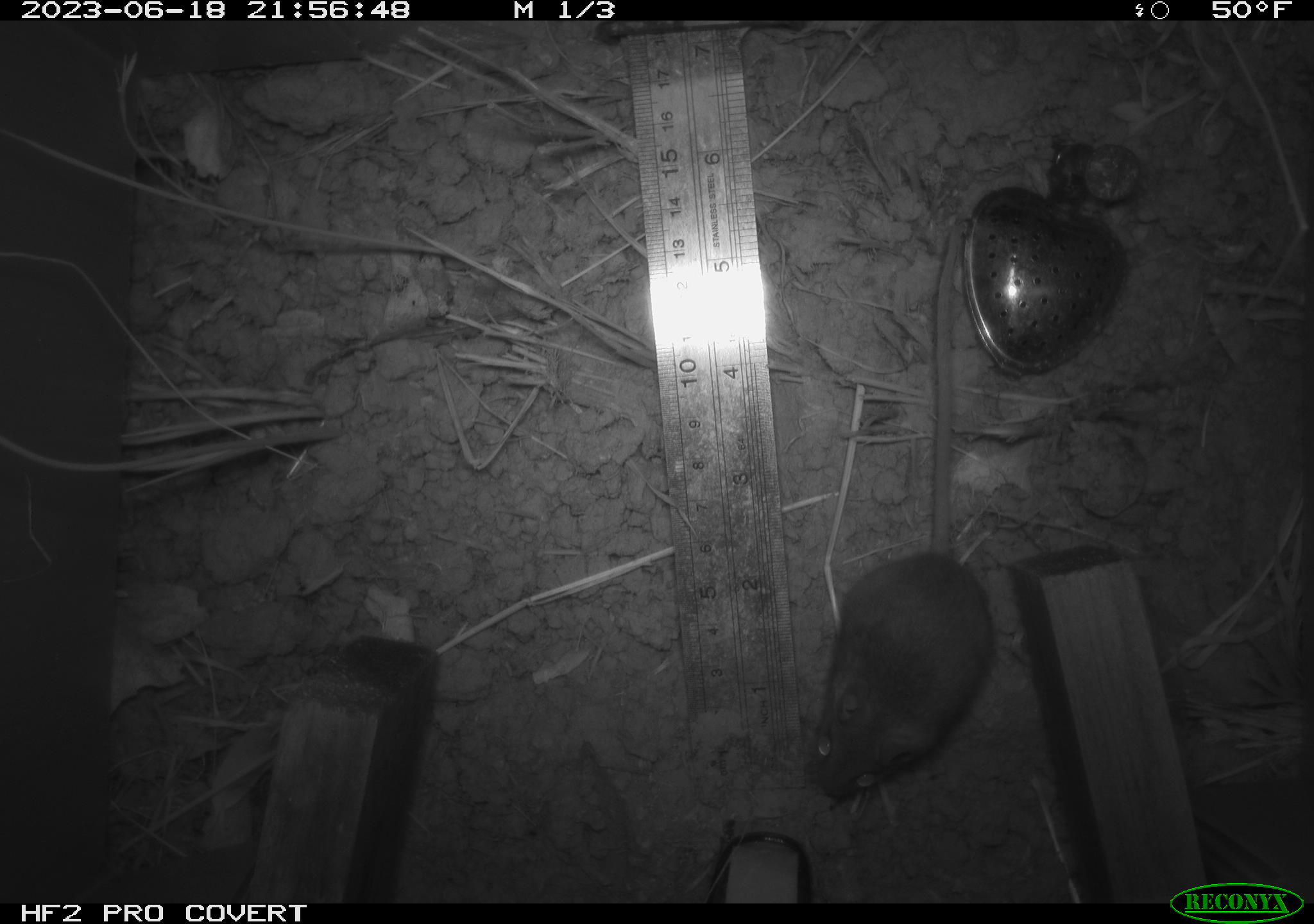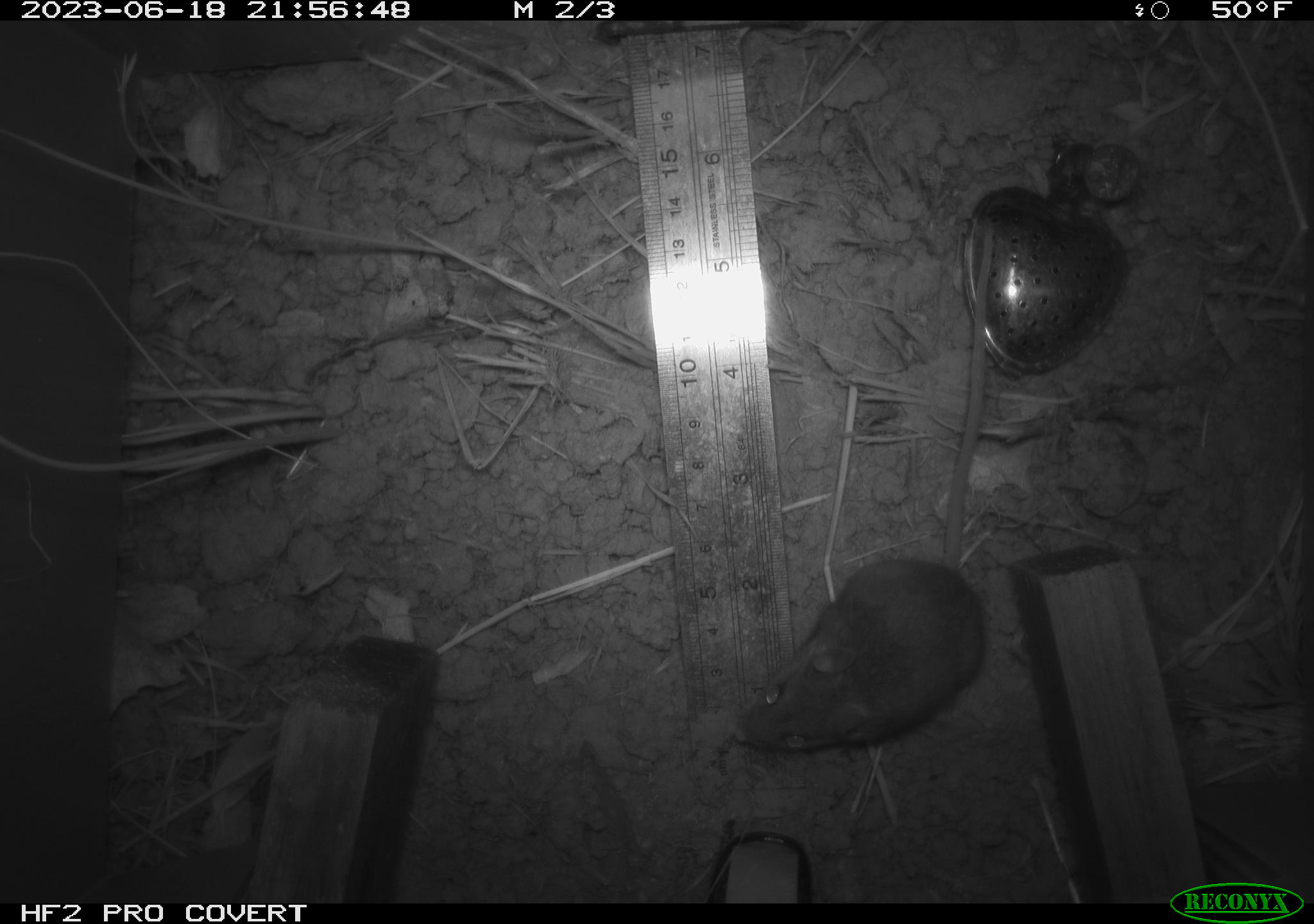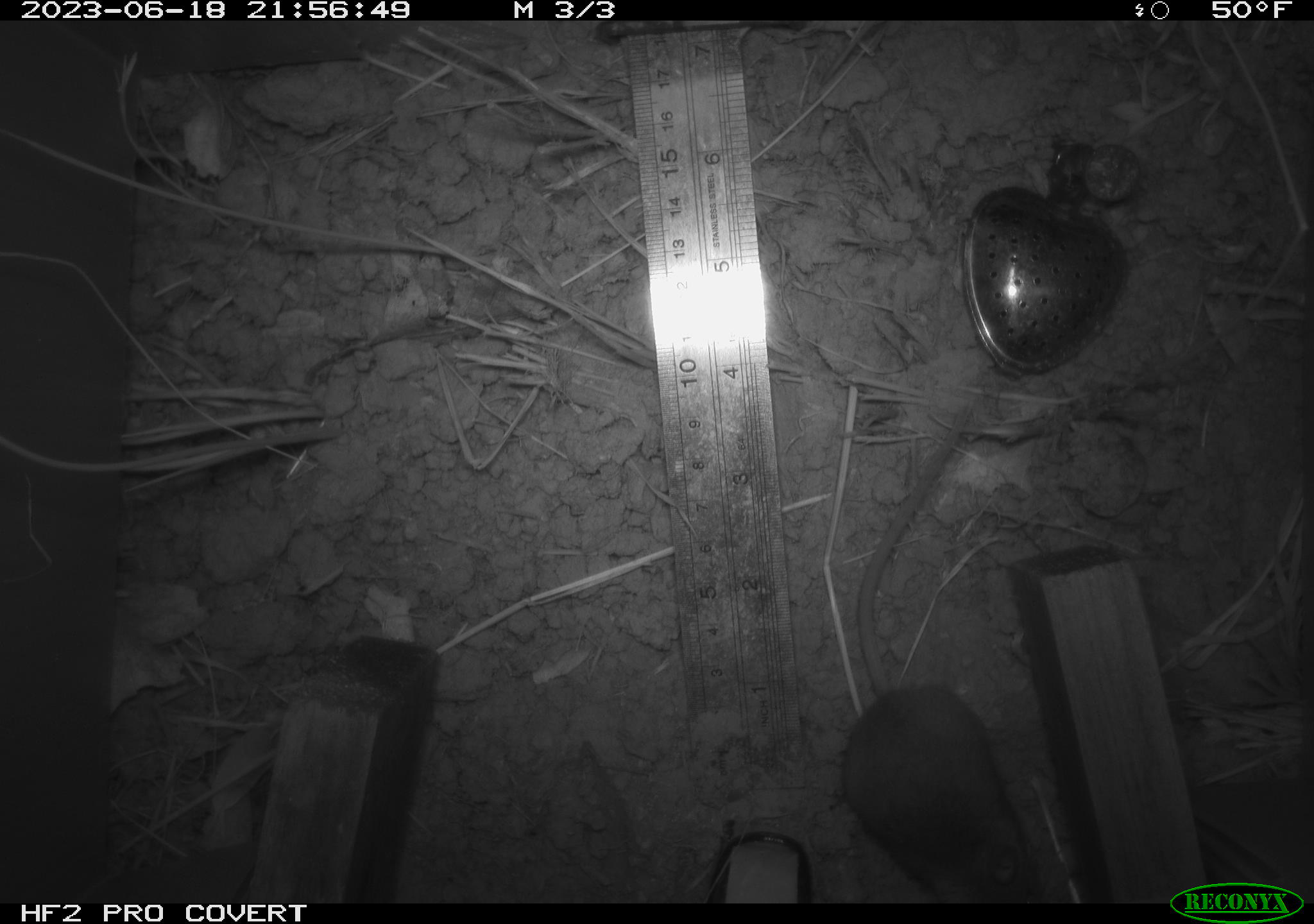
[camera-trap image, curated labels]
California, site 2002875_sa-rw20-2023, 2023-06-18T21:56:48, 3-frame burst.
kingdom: Animalia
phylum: Chordata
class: Mammalia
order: Rodentia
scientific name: Rodentia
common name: mouse species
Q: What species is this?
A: Mouse species (Rodentia).